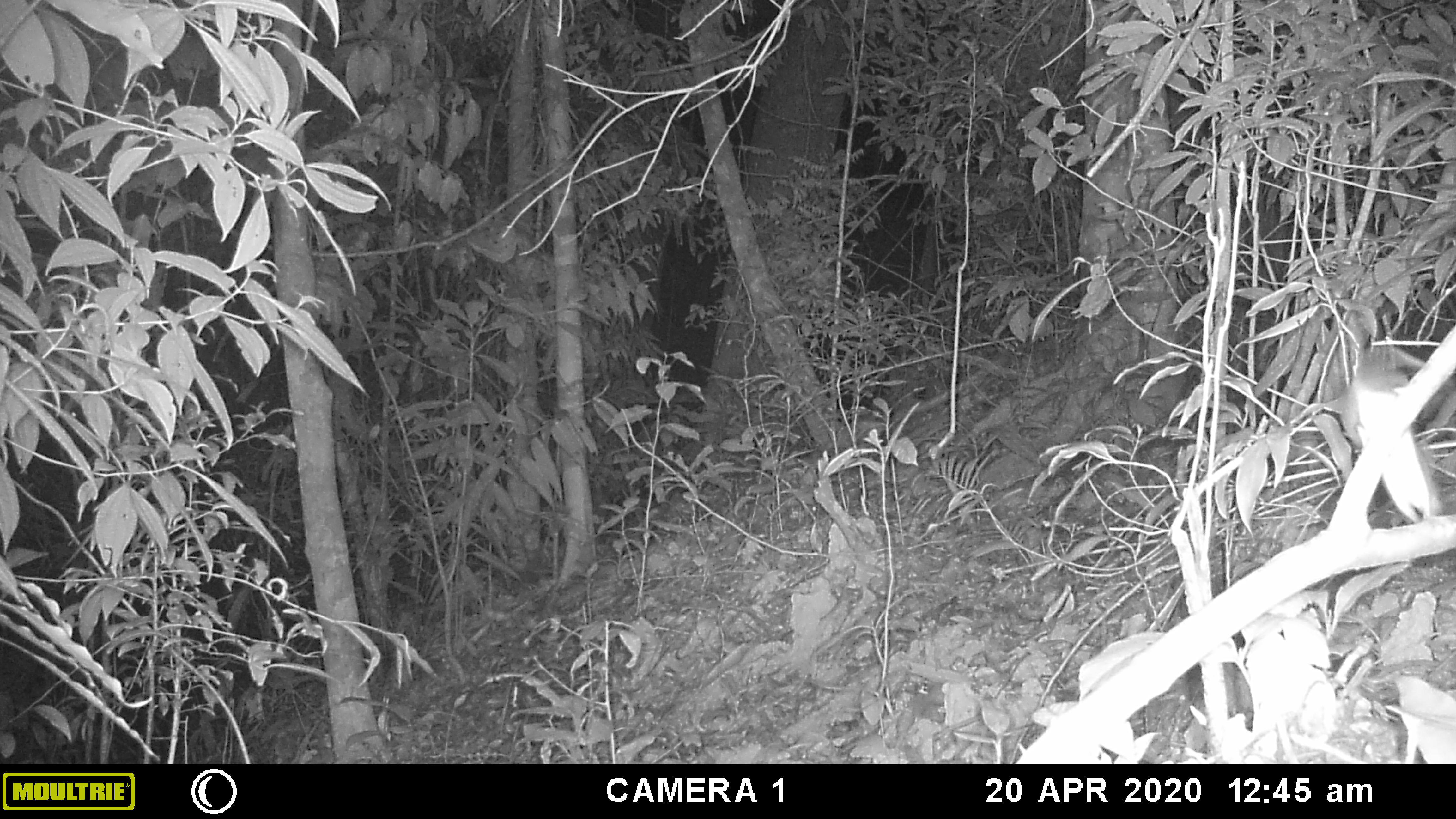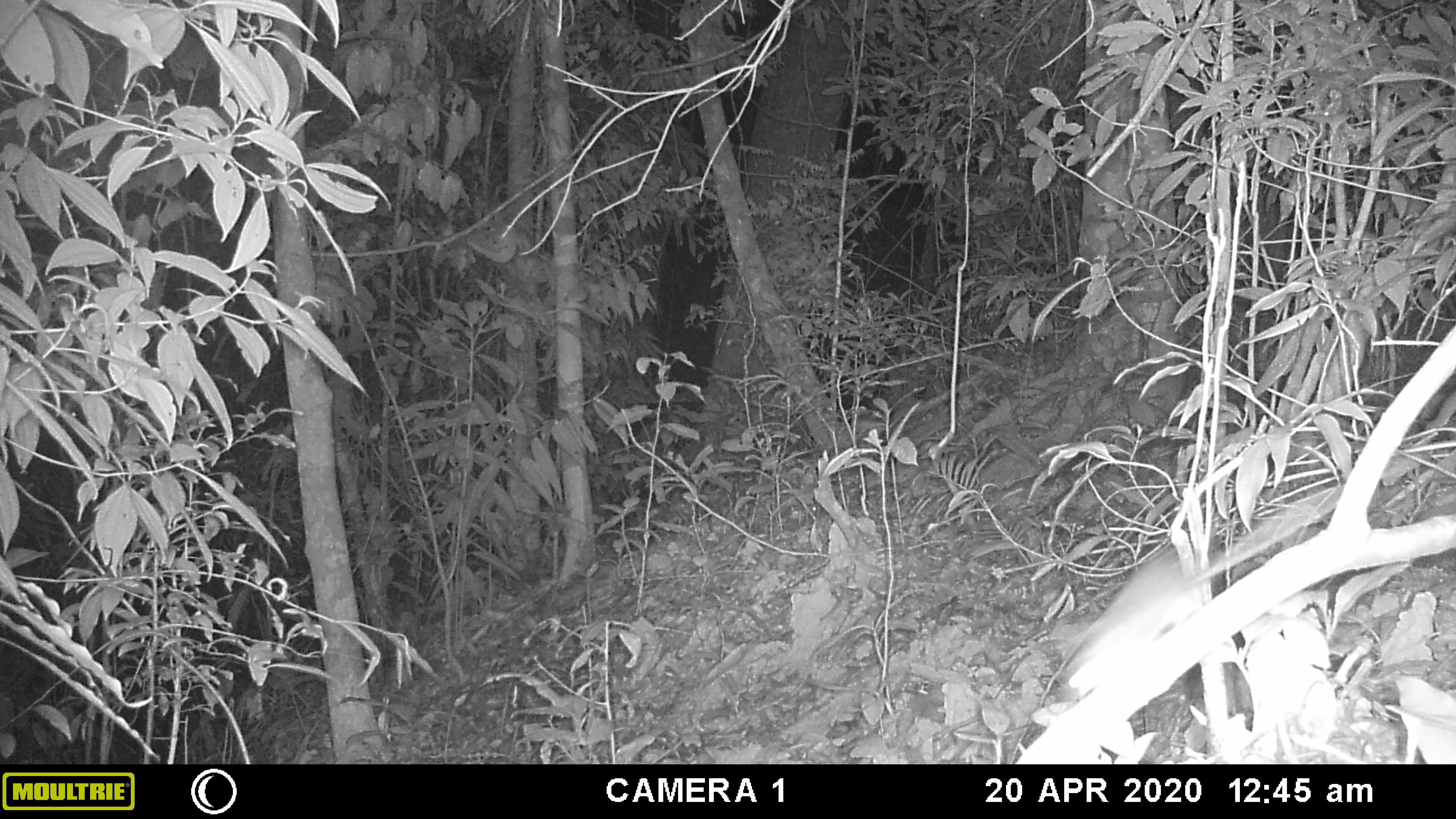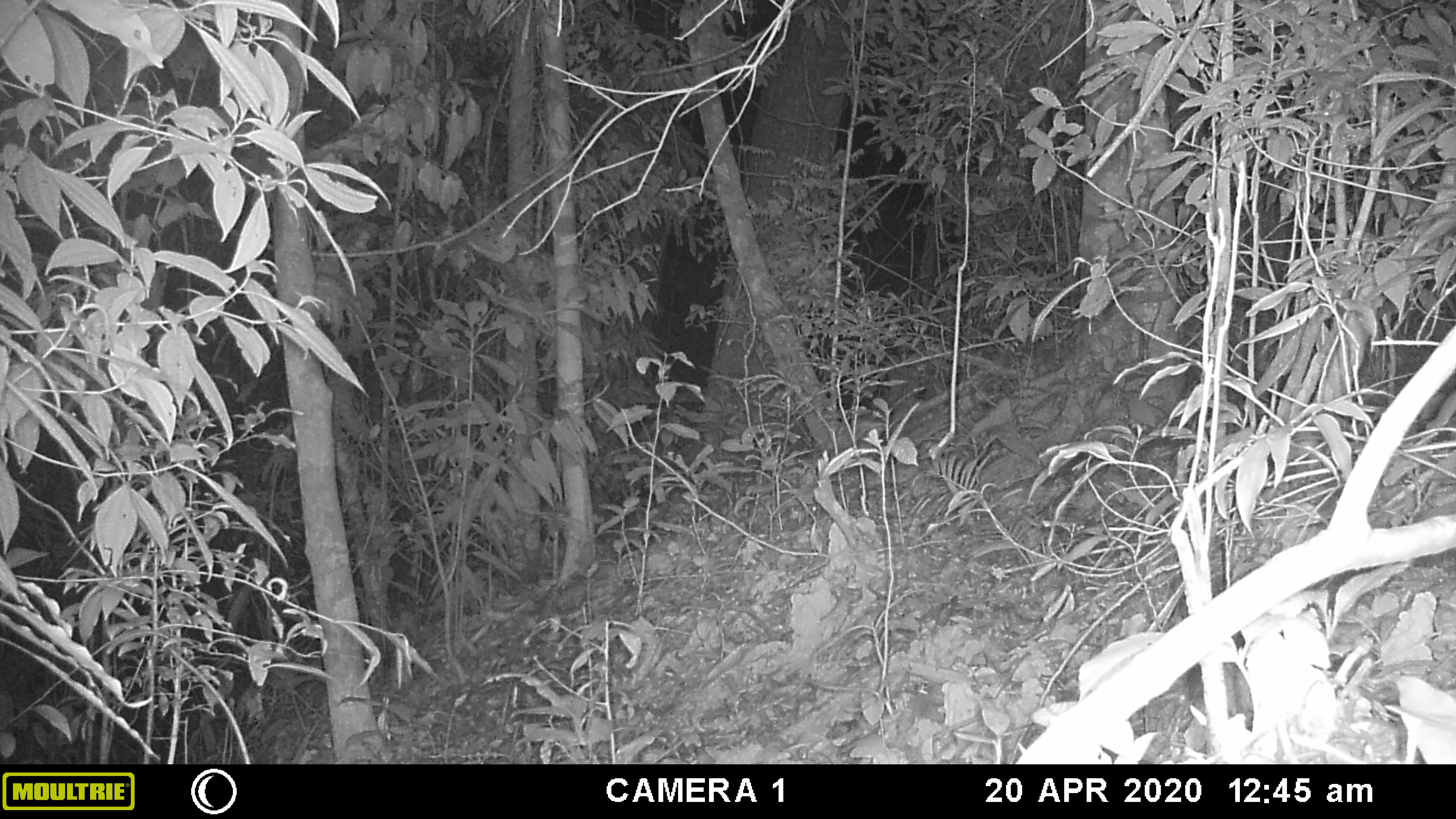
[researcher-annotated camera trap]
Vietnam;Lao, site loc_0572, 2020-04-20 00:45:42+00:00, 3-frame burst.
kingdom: Animalia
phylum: Chordata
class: Mammalia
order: Rodentia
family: Muridae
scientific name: Muridae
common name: old-world mice and rats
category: unidentified murid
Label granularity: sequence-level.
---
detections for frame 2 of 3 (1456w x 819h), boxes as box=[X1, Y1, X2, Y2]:
unidentified murid: box=[1063, 501, 1334, 698]